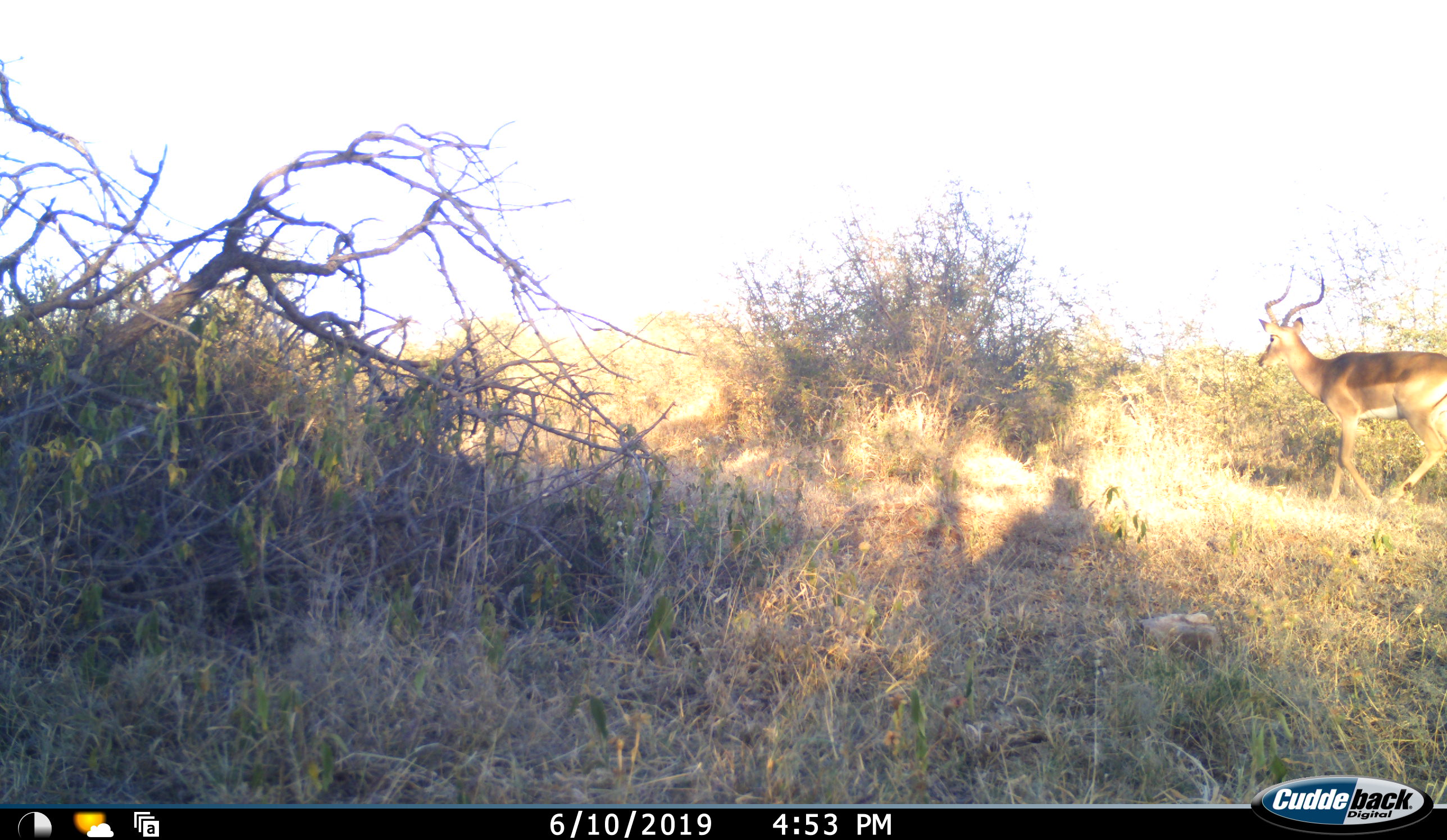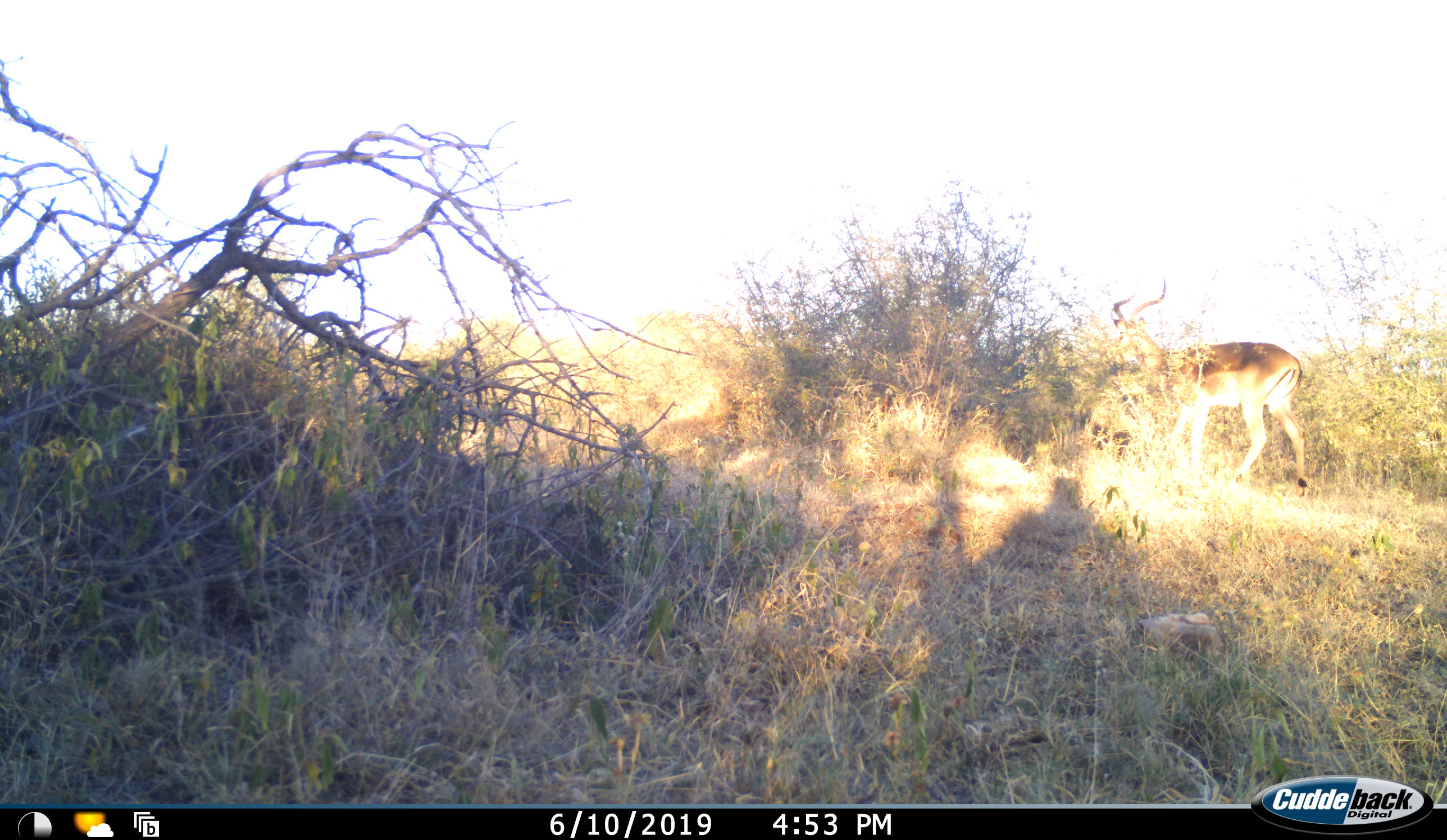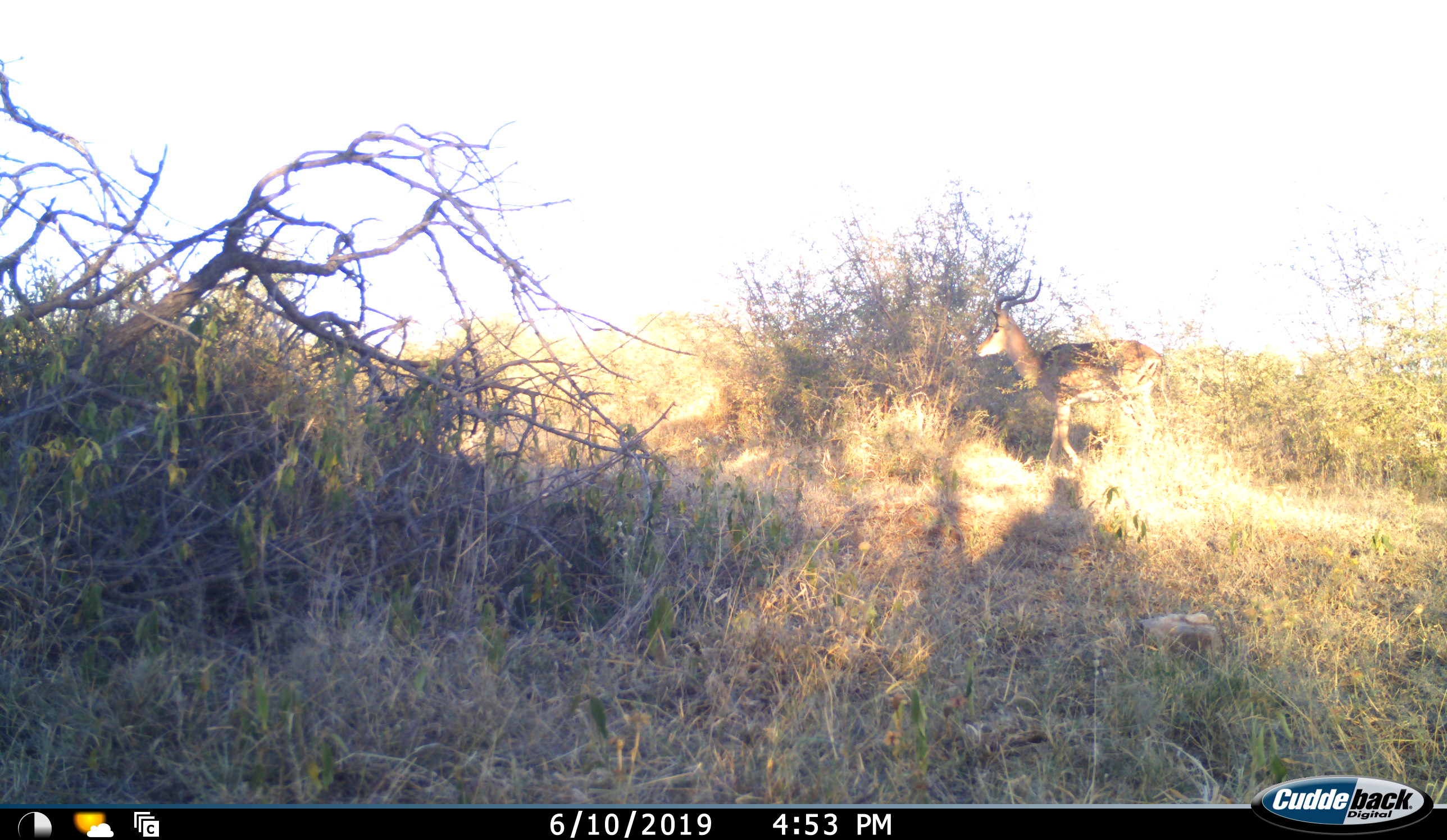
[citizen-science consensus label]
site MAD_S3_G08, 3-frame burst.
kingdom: Animalia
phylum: Chordata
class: Mammalia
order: Artiodactyla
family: Bovidae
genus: Aepyceros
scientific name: Aepyceros melampus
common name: impala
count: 1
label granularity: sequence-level